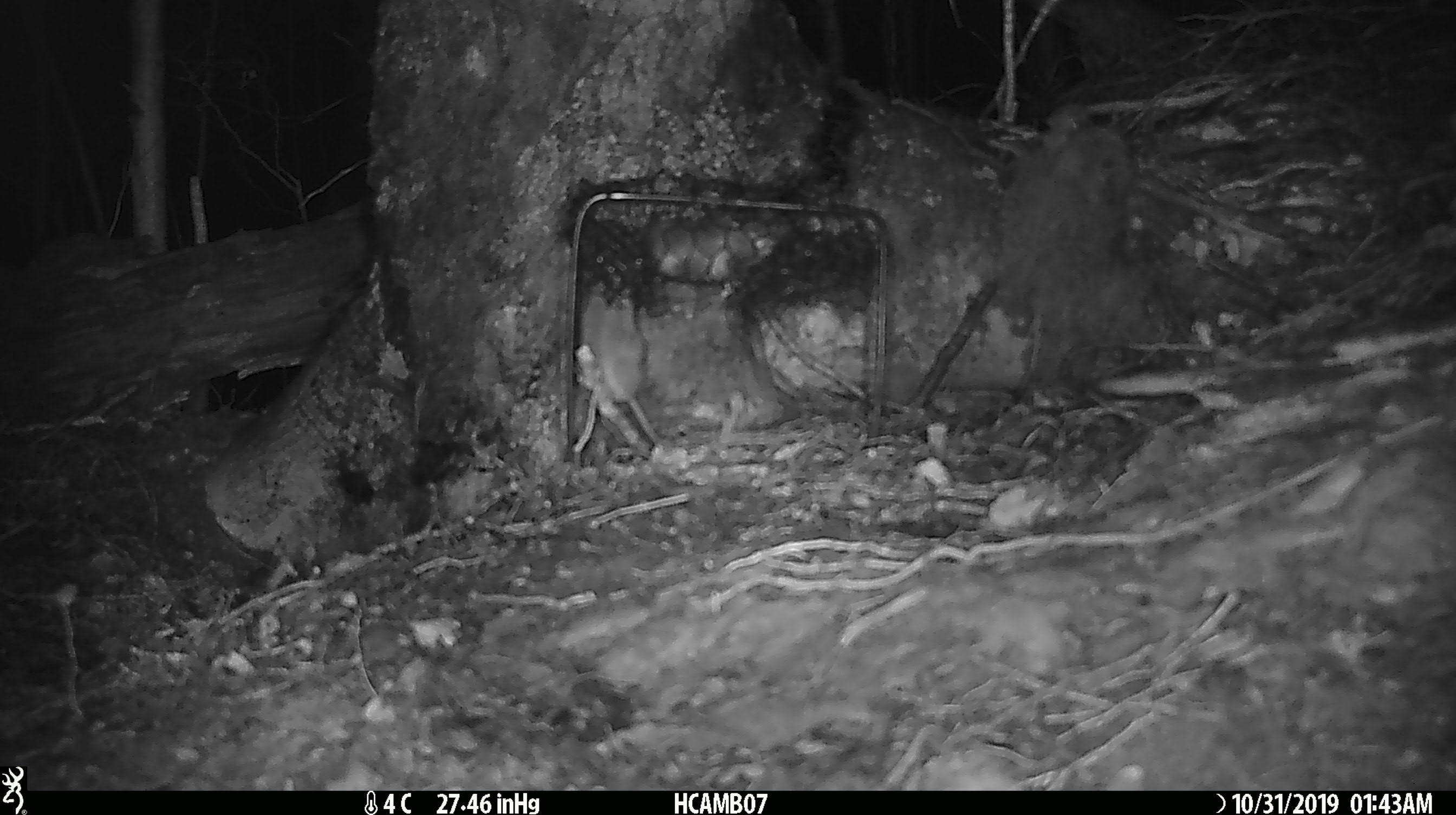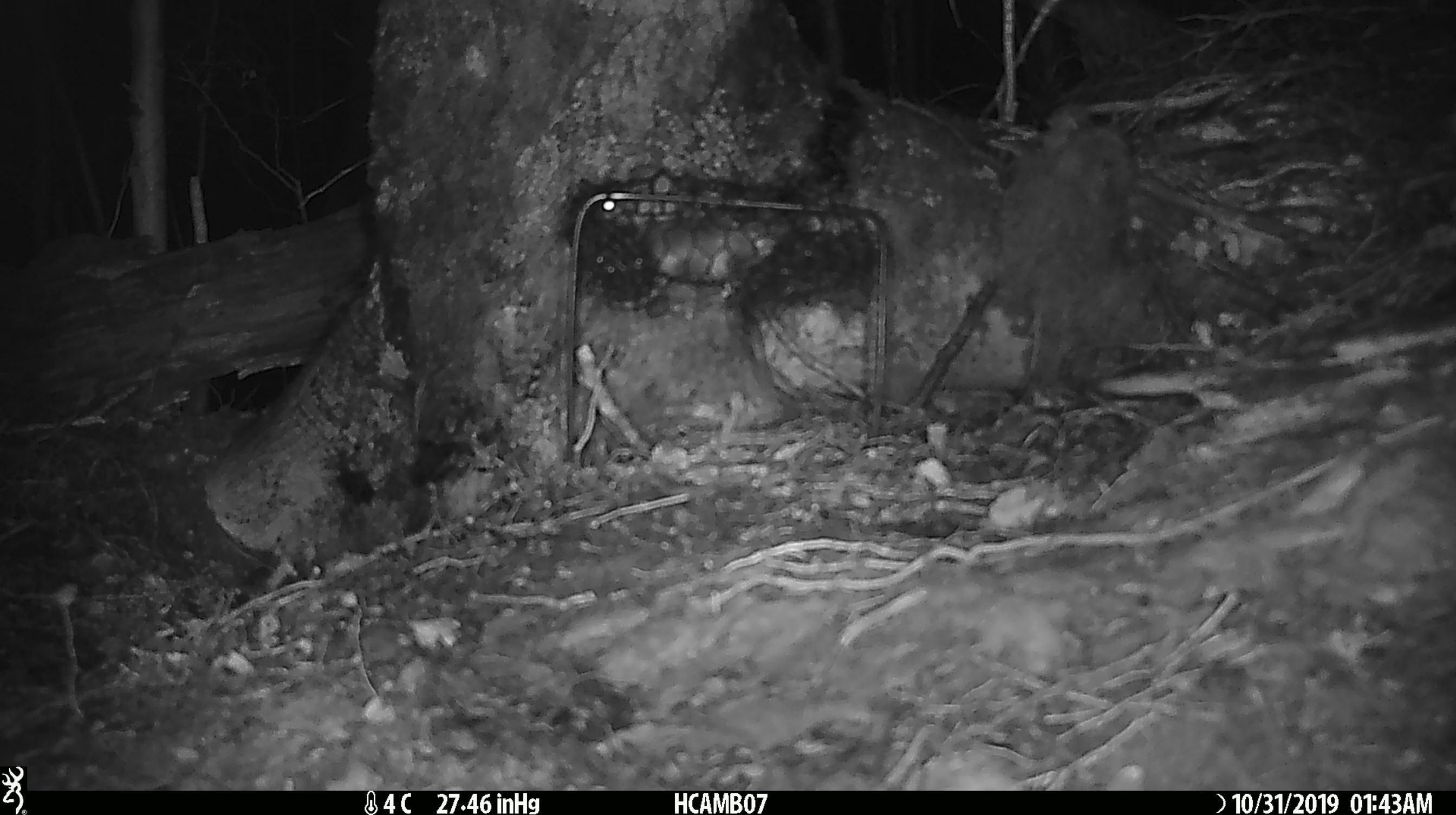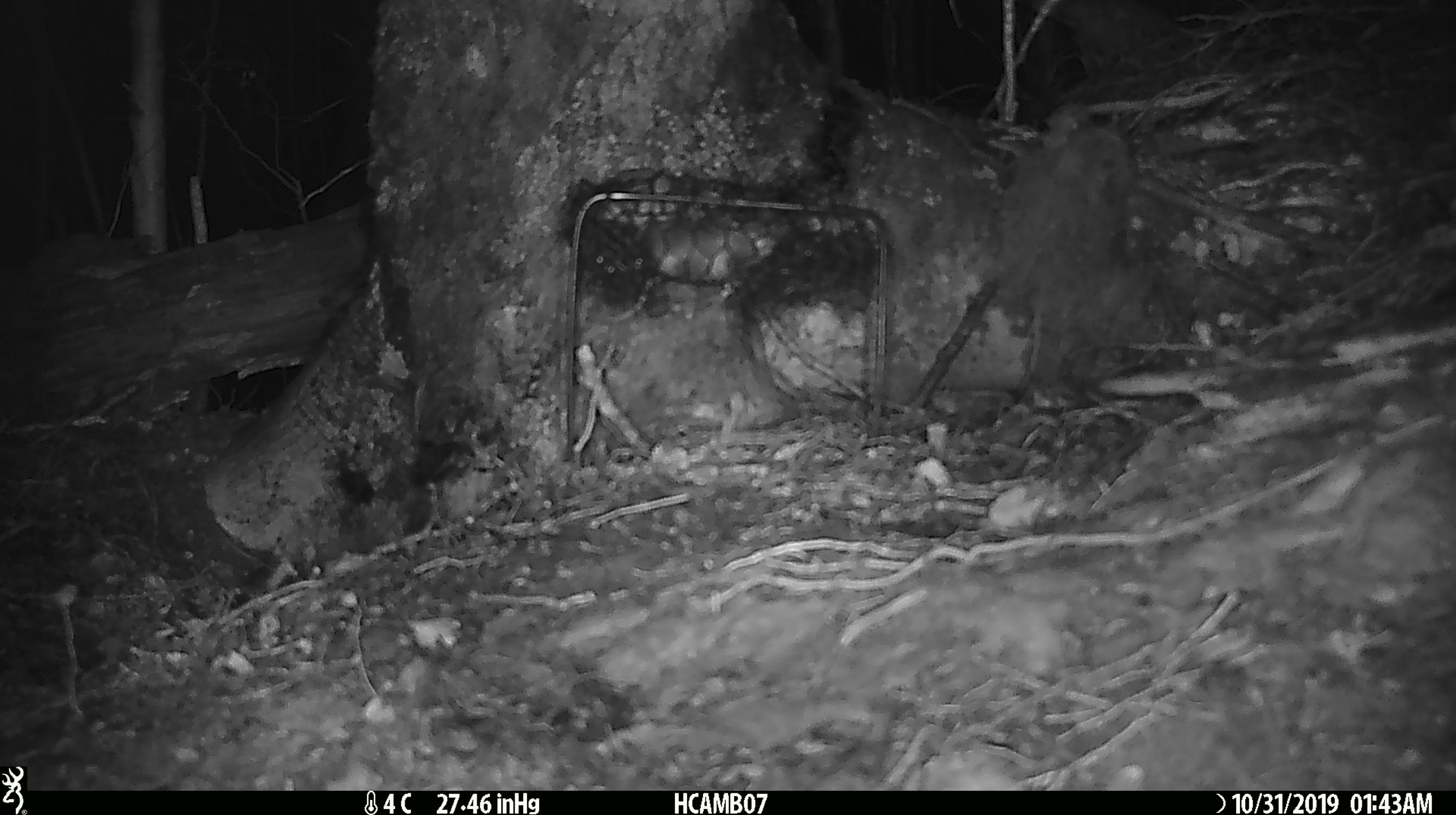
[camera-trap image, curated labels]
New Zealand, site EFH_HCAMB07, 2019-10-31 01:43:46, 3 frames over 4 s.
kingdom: Animalia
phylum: Chordata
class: Mammalia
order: Rodentia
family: Muridae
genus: Mus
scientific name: Mus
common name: mouse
Mouse (Mus).